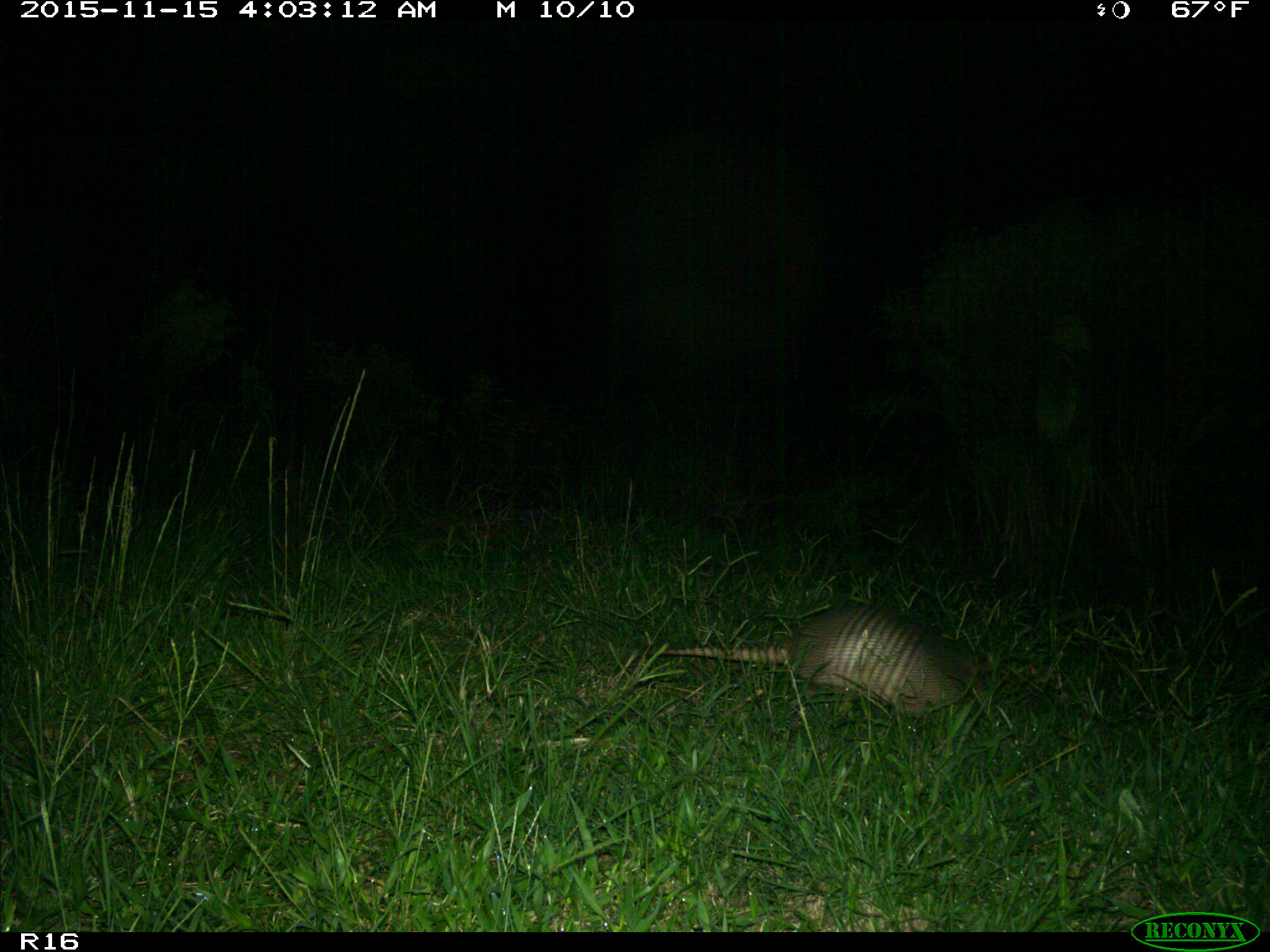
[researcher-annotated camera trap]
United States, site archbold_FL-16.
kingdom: Animalia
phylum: Chordata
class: Mammalia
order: Cingulata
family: Dasypodidae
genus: Dasypus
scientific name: Dasypus novemcinctus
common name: nine-banded armadillo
Dasypus novemcinctus (nine-banded armadillo).